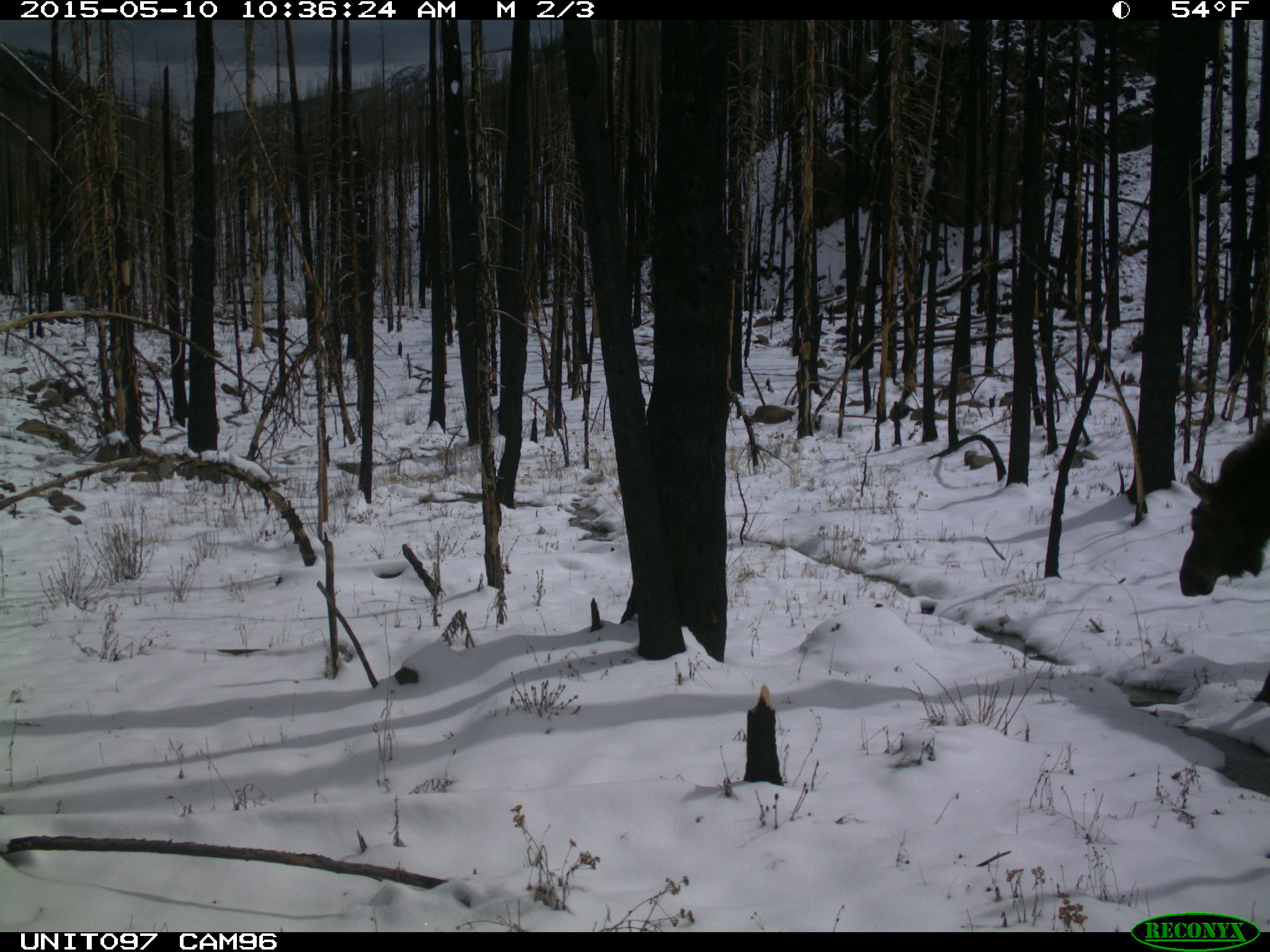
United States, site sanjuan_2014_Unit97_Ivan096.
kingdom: Animalia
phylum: Chordata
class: Mammalia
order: Artiodactyla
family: Cervidae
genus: Alces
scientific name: Alces alces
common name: moose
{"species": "Alces alces (moose)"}